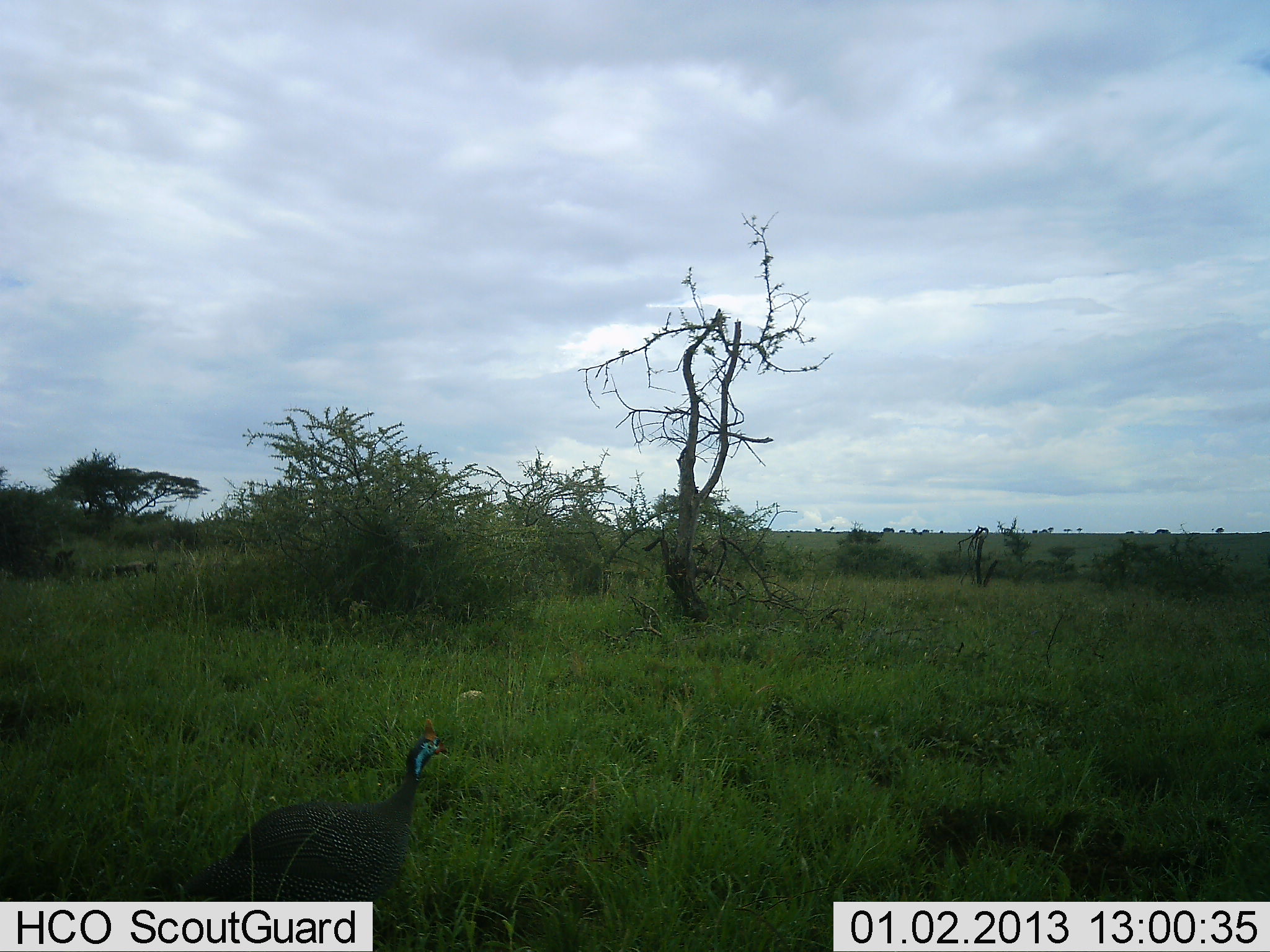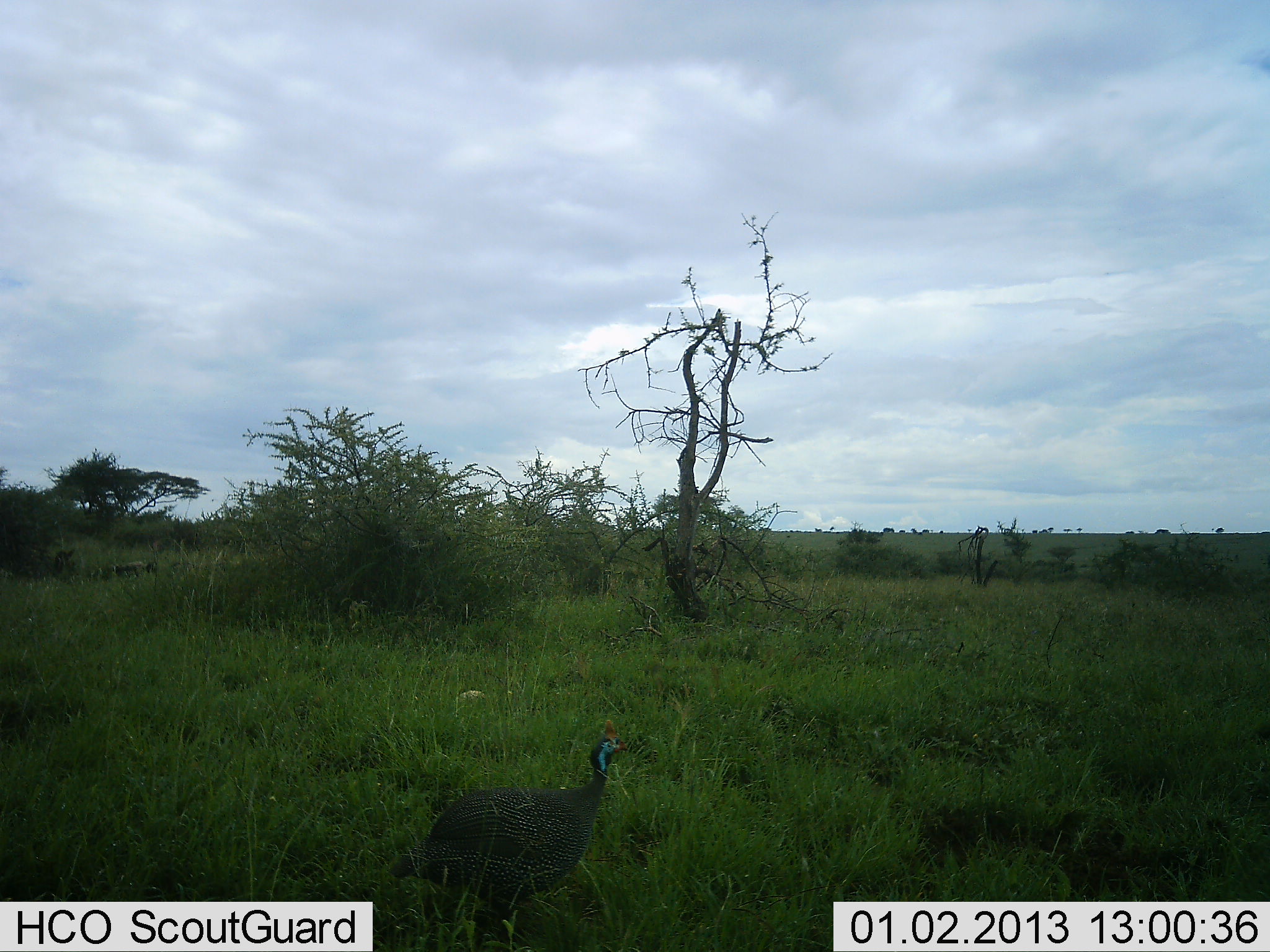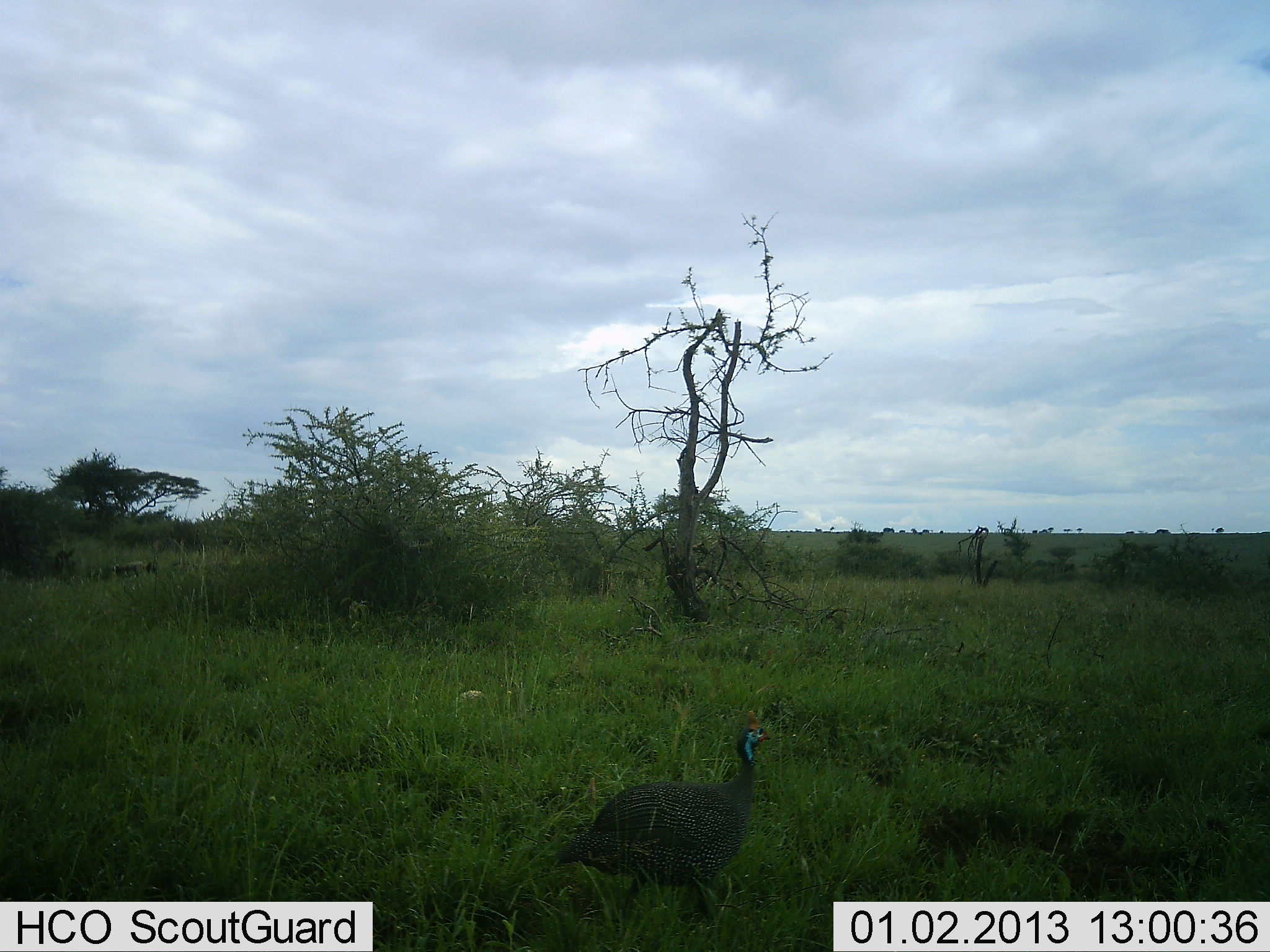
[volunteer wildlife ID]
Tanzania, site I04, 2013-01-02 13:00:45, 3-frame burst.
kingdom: Animalia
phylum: Chordata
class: Aves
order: Galliformes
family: Numididae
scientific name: Numididae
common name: guinea fowl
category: guineafowl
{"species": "guineafowl (guinea fowl) (Numididae)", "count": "1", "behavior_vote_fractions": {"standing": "6%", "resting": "3%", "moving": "90%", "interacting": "0%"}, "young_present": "0%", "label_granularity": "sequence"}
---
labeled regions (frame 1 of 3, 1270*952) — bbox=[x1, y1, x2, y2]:
animal: bbox=[154, 717, 451, 902]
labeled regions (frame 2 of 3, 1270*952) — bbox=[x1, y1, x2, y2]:
animal: bbox=[395, 721, 631, 952]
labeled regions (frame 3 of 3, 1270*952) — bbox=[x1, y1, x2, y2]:
animal: bbox=[555, 710, 774, 921]